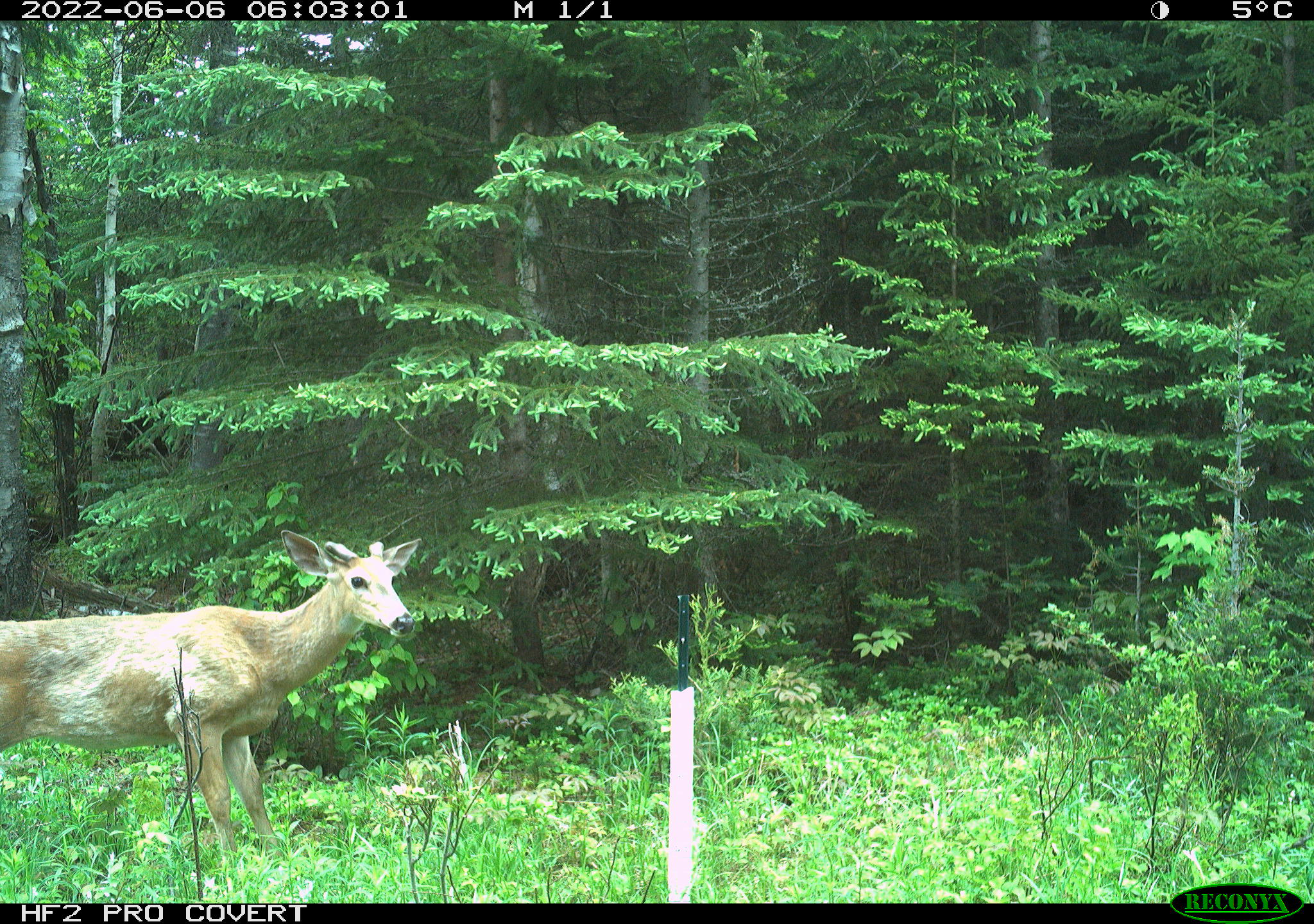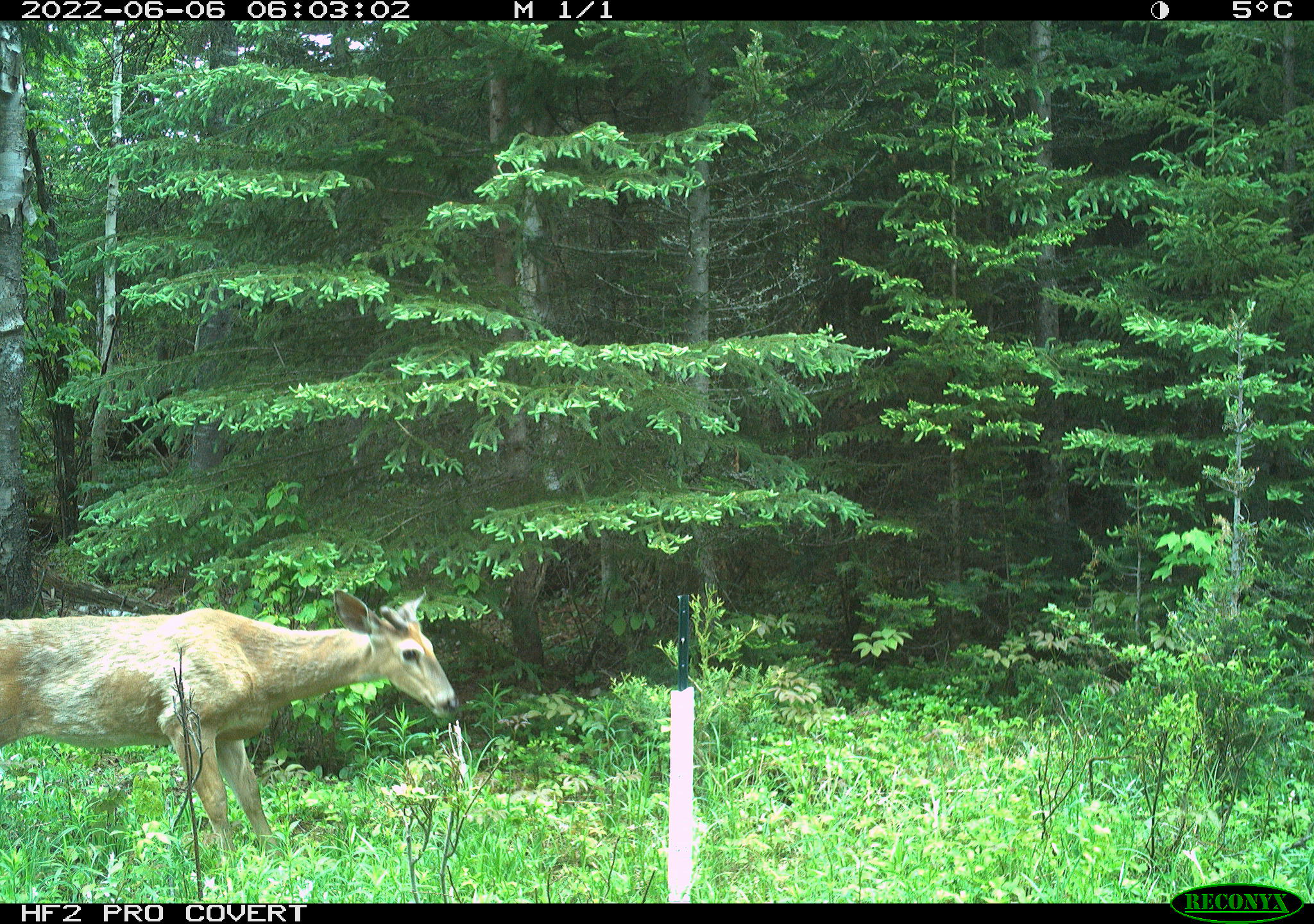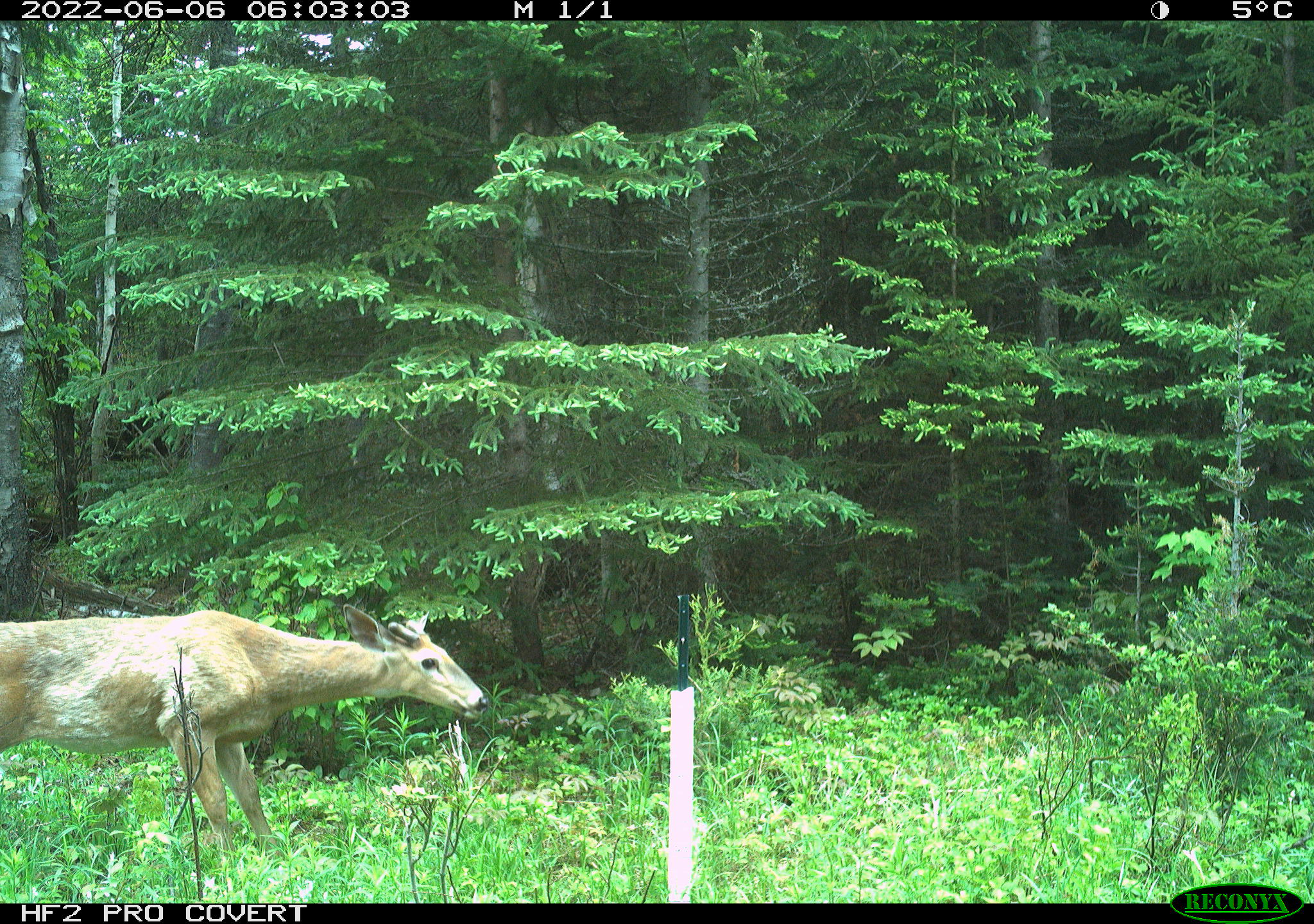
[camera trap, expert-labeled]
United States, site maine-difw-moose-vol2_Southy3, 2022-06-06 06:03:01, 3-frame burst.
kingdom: Animalia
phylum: Chordata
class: Mammalia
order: Artiodactyla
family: Cervidae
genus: Odocoileus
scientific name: Odocoileus virginianus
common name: white-tailed deer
White-tailed deer (Odocoileus virginianus).